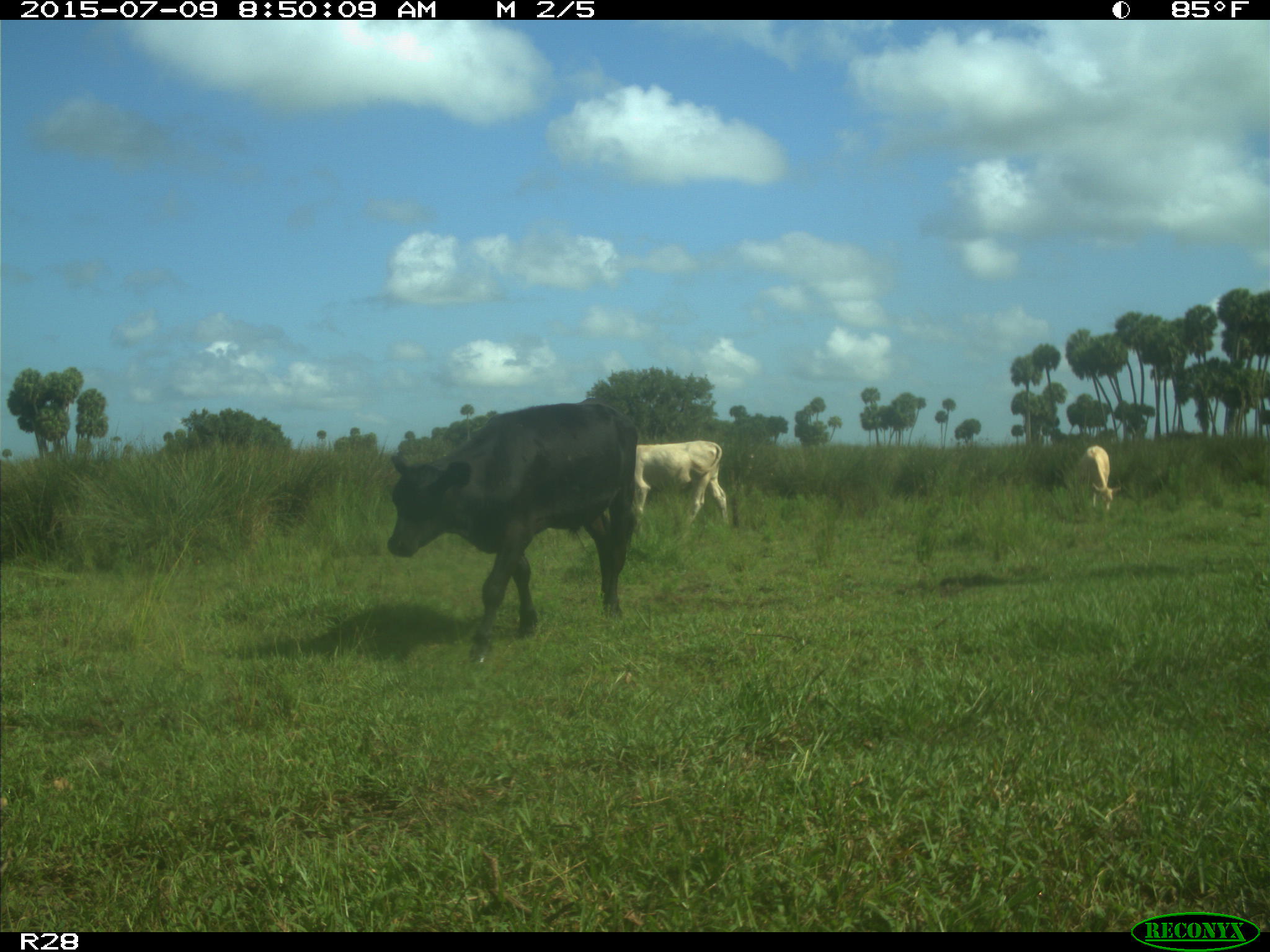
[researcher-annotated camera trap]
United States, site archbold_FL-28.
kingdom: Animalia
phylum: Chordata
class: Mammalia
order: Artiodactyla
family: Bovidae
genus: Bos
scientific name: Bos taurus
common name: domestic cow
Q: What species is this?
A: Bos taurus (domestic cow).